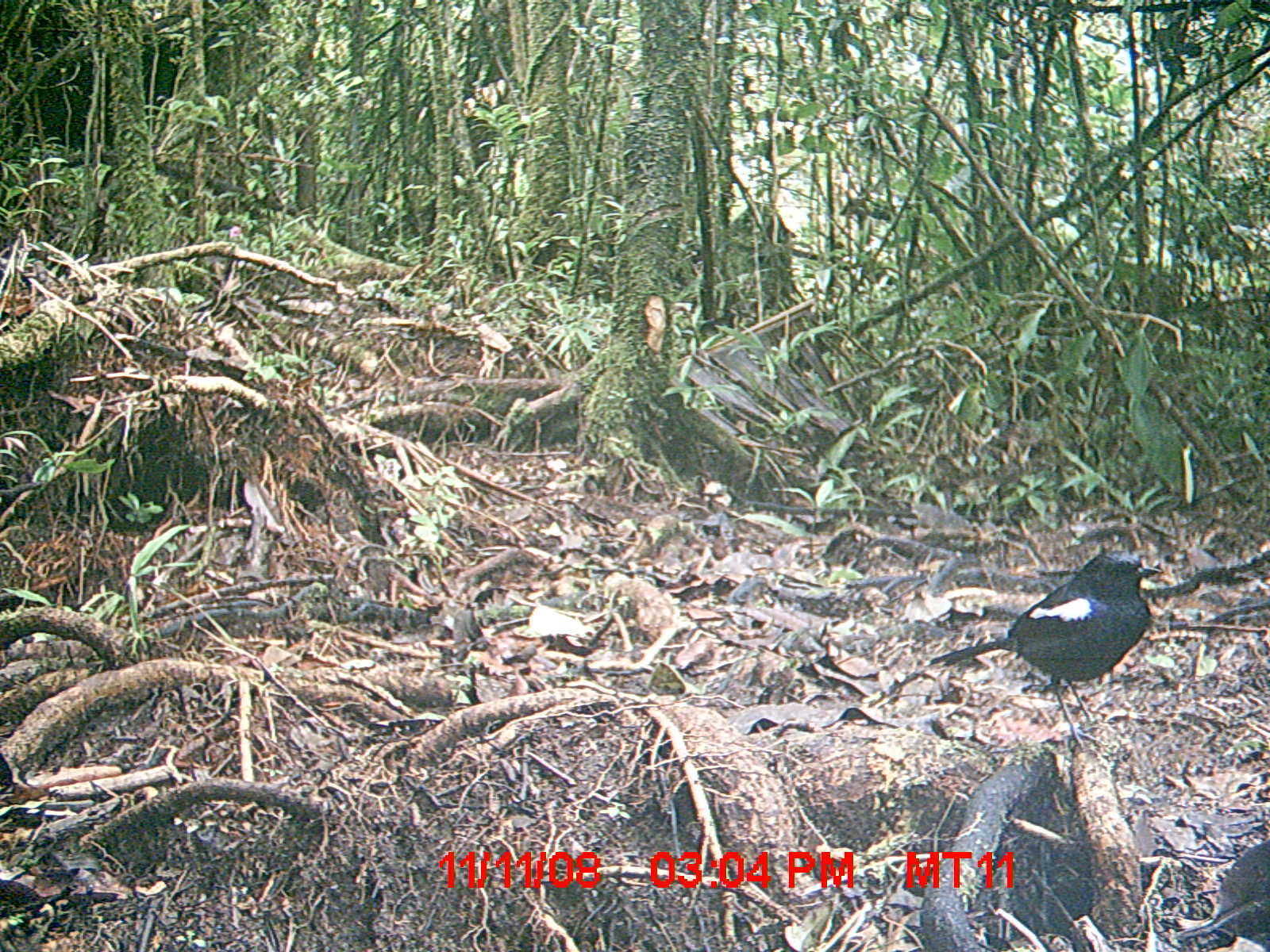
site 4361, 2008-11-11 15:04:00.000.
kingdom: Animalia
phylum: Chordata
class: Aves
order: Passeriformes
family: Muscicapidae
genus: Copsychus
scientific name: Copsychus albospecularis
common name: madagascar magpie-robin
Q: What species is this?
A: Copsychus albospecularis (madagascar magpie-robin).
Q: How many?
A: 1.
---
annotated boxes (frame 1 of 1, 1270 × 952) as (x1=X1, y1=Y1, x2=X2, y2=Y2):
copsychus albospecularis: (x1=930, y1=551, x2=1161, y2=749)